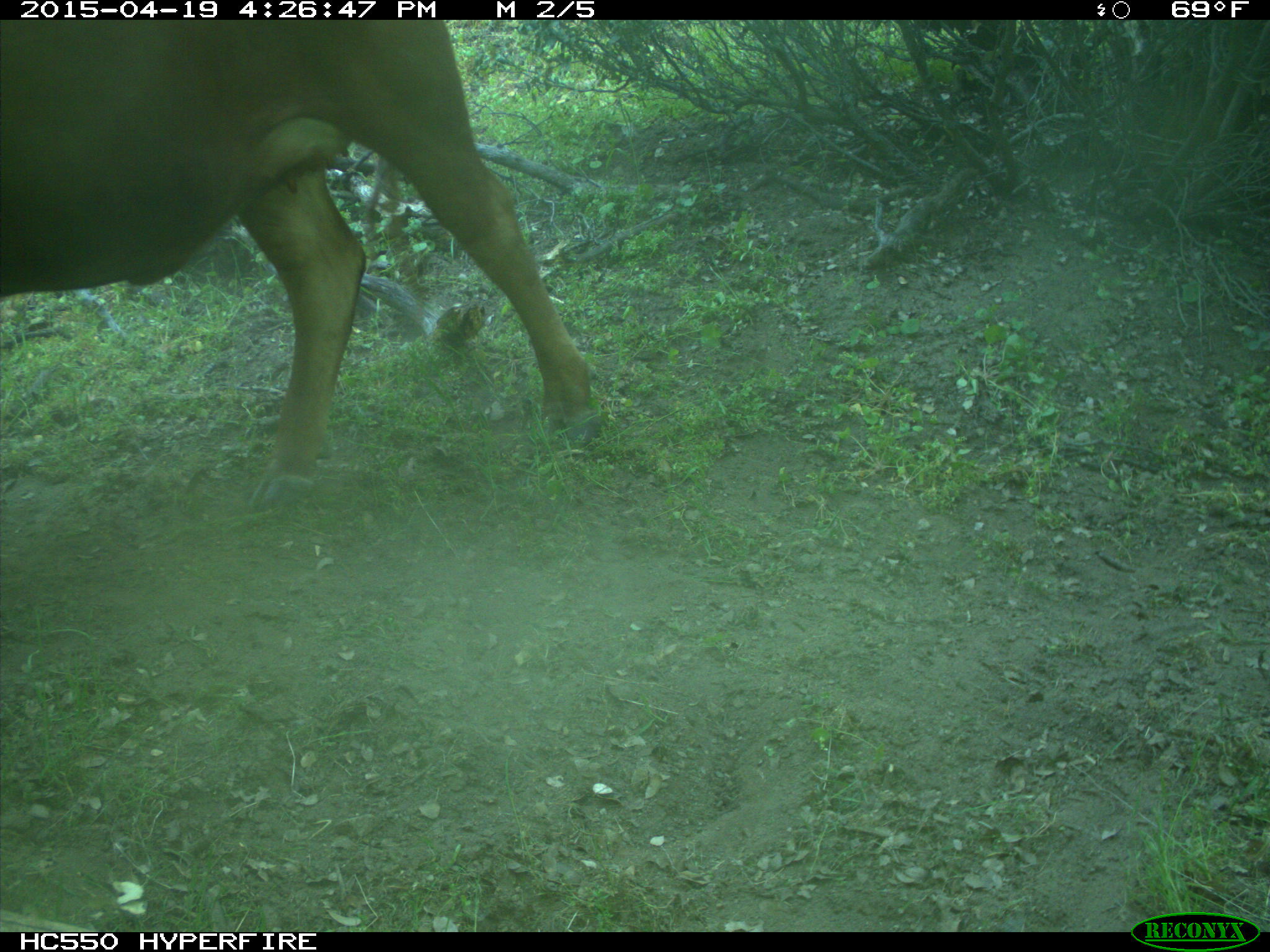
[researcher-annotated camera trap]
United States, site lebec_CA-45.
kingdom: Animalia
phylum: Chordata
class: Mammalia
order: Artiodactyla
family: Bovidae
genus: Bos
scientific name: Bos taurus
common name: domestic cow